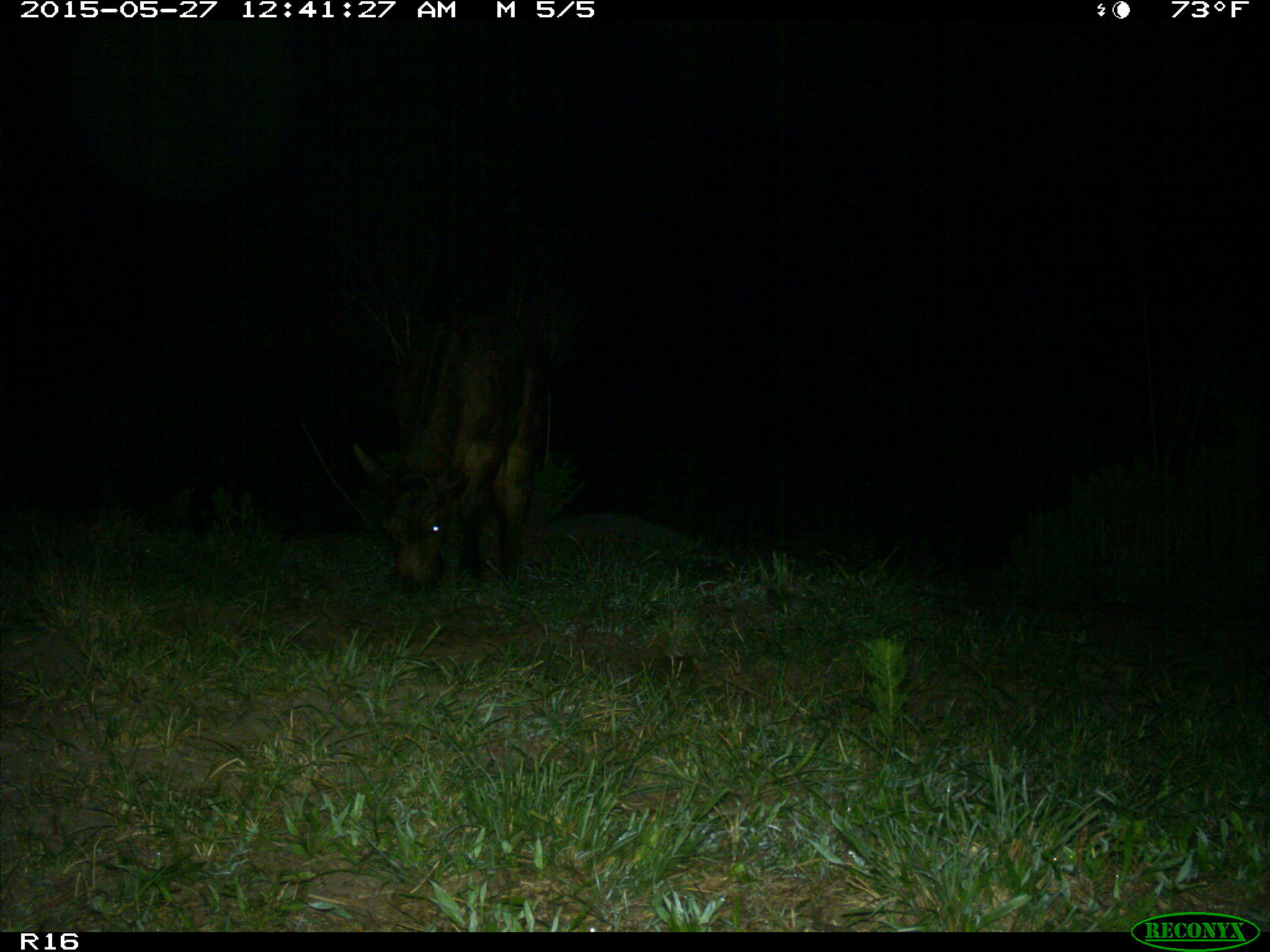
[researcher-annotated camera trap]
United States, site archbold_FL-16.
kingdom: Animalia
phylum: Chordata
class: Mammalia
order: Artiodactyla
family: Bovidae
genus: Bos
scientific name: Bos taurus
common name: domestic cow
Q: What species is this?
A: Bos taurus (domestic cow).